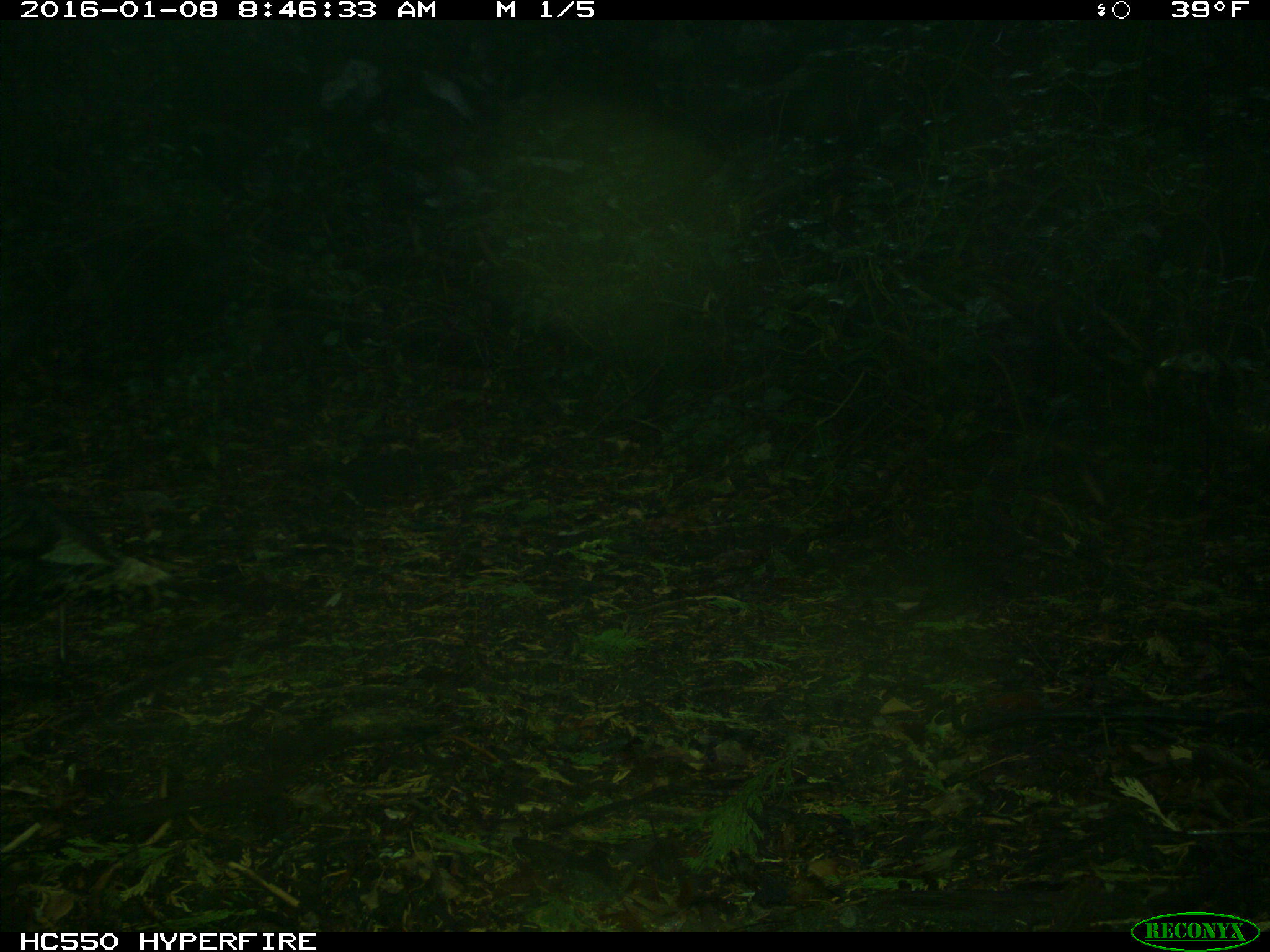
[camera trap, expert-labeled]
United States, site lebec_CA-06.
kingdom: Animalia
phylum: Chordata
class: Aves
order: Galliformes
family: Phasianidae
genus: Meleagris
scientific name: Meleagris gallopavo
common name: wild turkey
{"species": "Meleagris gallopavo (wild turkey)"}